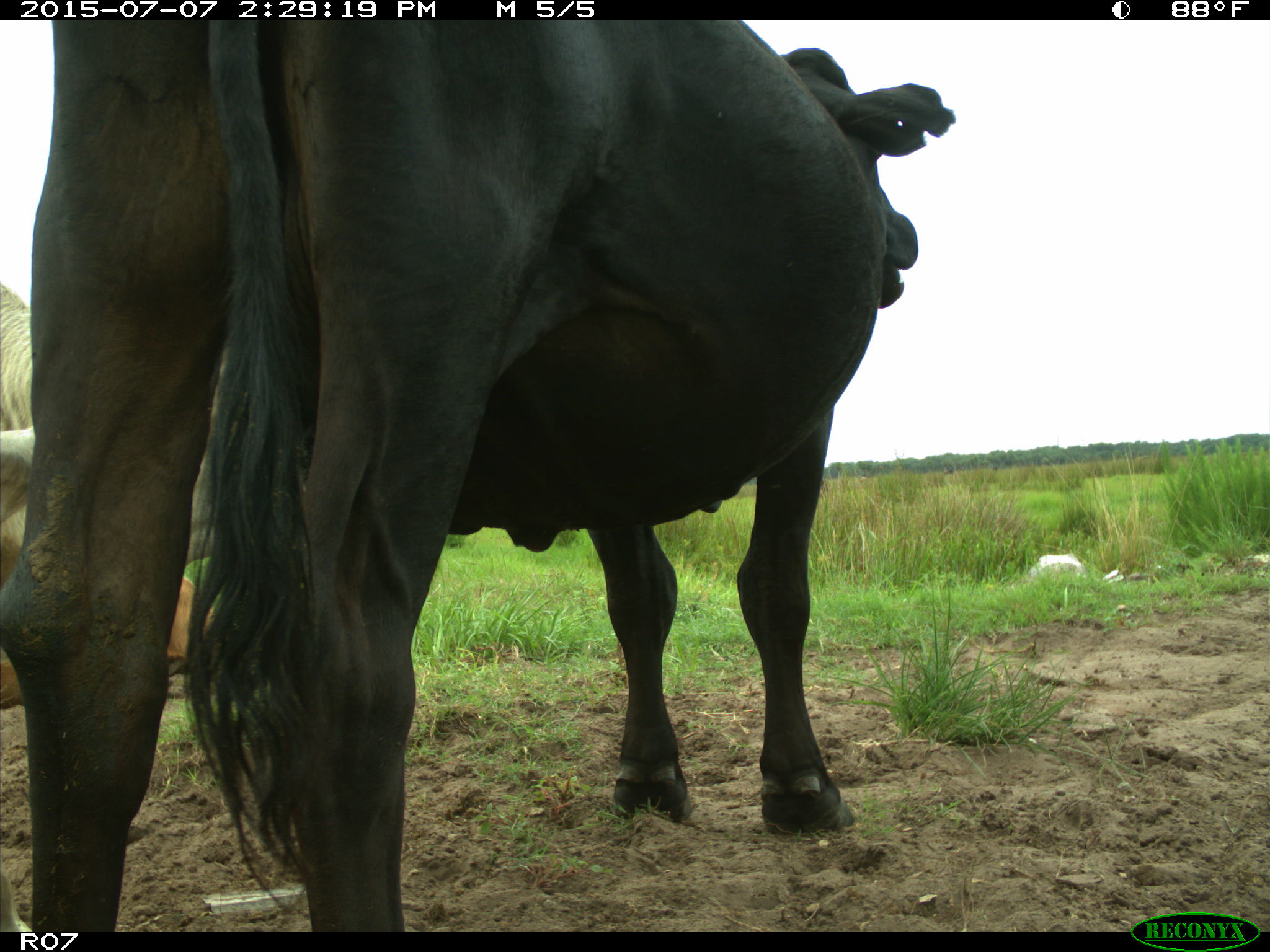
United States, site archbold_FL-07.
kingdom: Animalia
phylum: Chordata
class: Mammalia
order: Artiodactyla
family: Bovidae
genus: Bos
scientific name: Bos taurus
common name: domestic cow